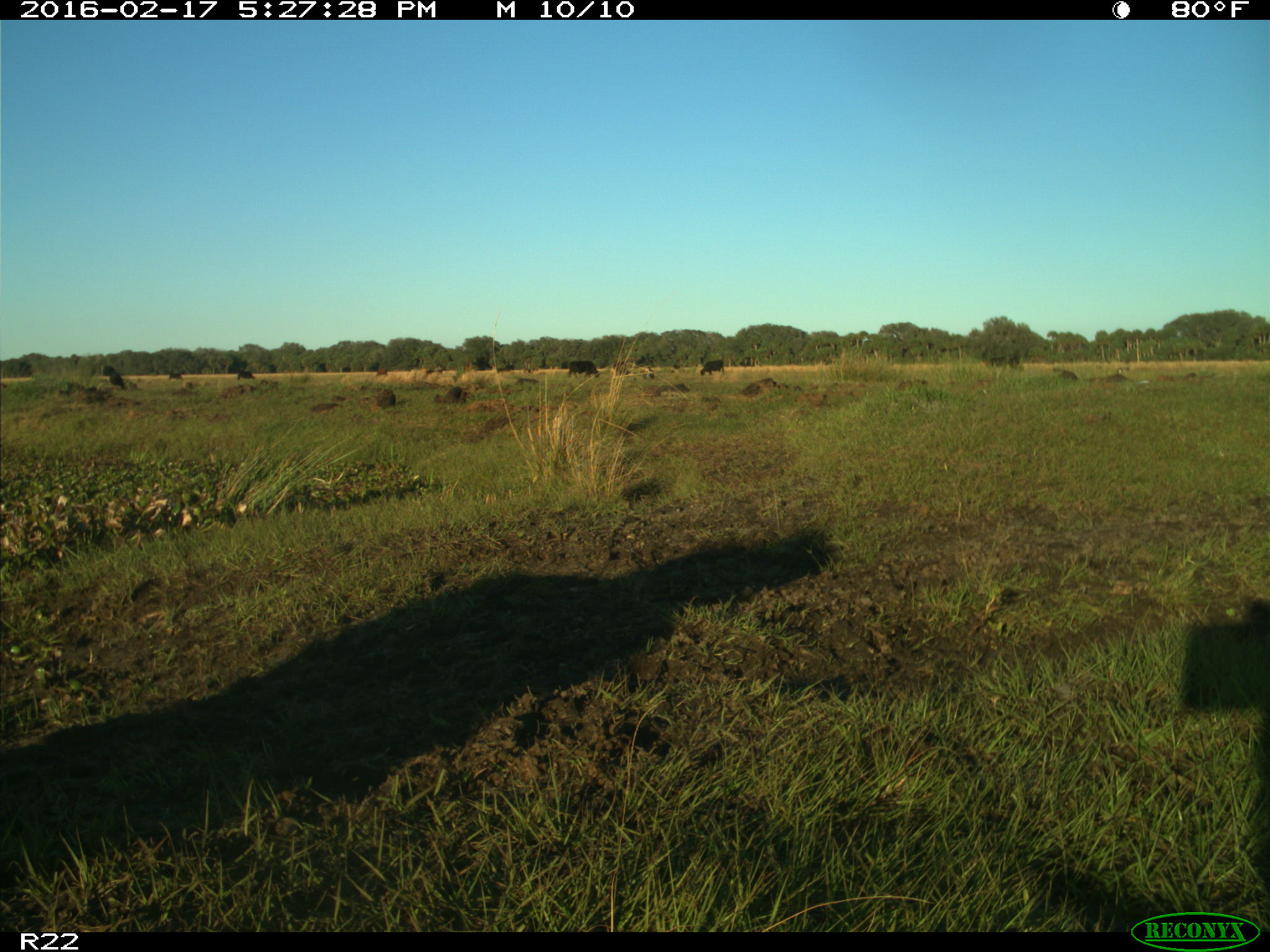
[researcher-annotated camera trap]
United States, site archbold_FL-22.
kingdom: Animalia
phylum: Chordata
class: Mammalia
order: Artiodactyla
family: Bovidae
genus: Bos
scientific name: Bos taurus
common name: domestic cow